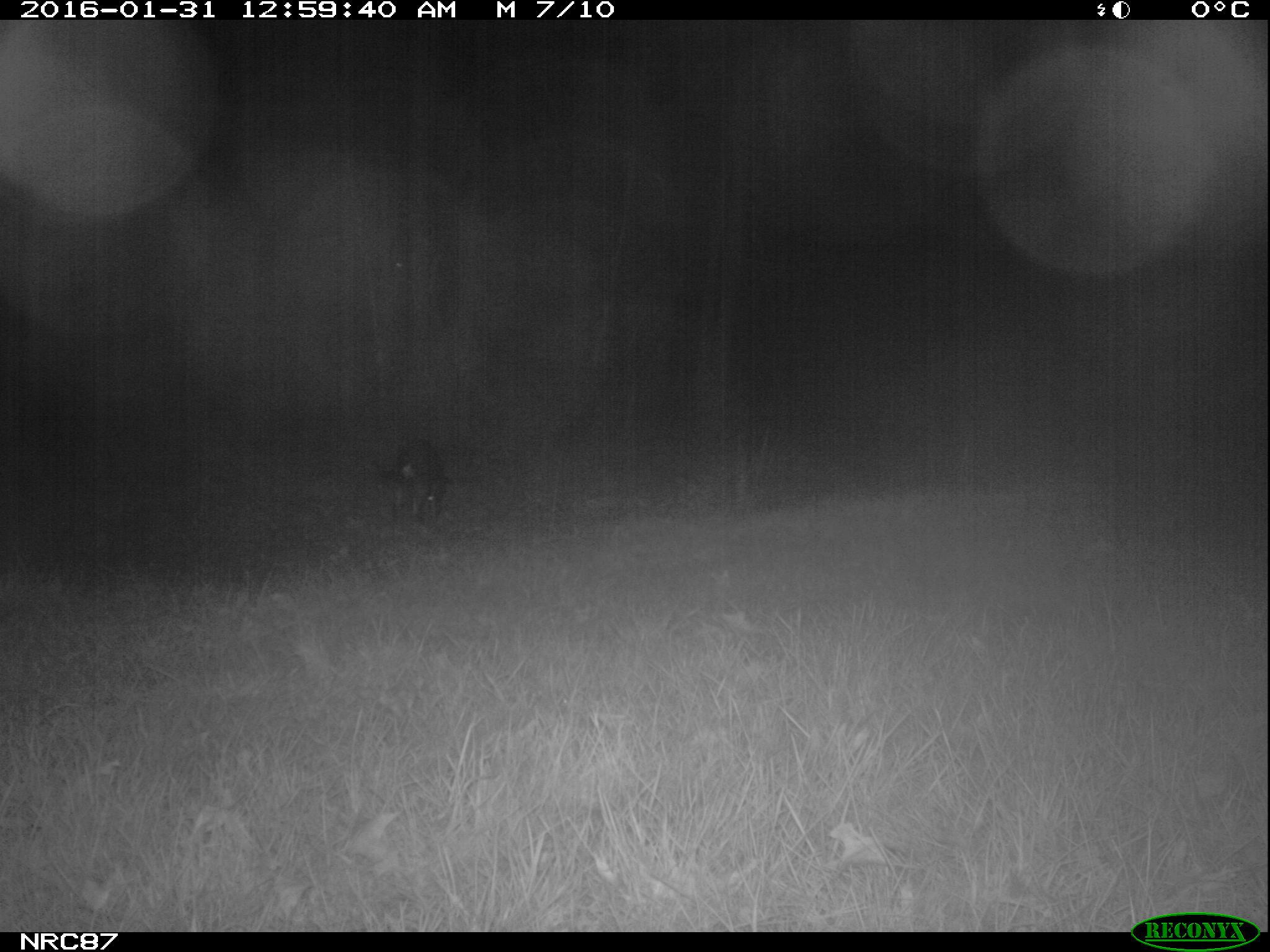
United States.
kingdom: Animalia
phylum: Chordata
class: Mammalia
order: Carnivora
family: Canidae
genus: Canis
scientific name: Canis familiaris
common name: domestic dog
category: Dog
Dog (domestic dog) (Canis familiaris).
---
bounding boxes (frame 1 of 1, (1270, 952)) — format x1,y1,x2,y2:
Dog: 363,441,449,529